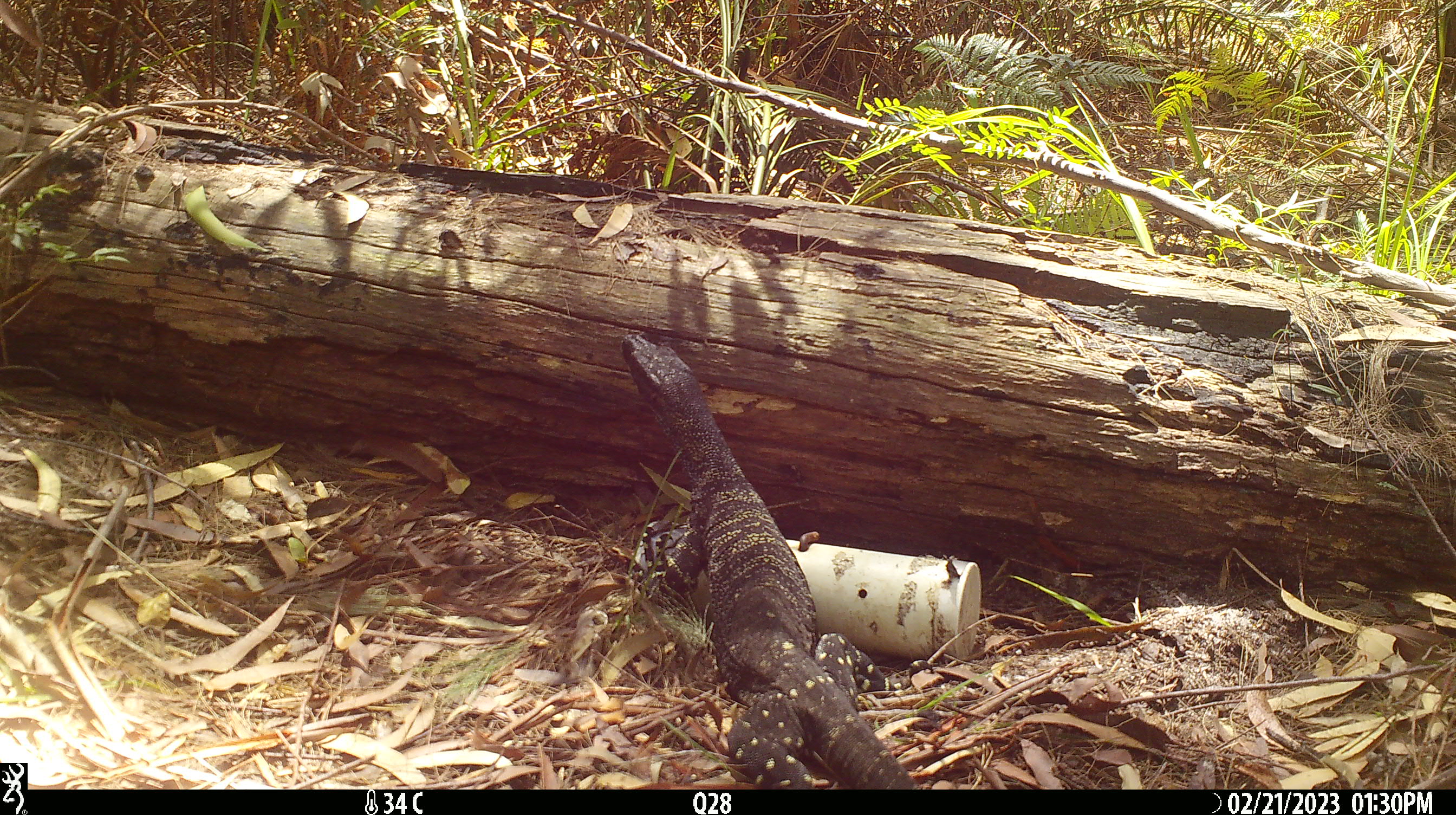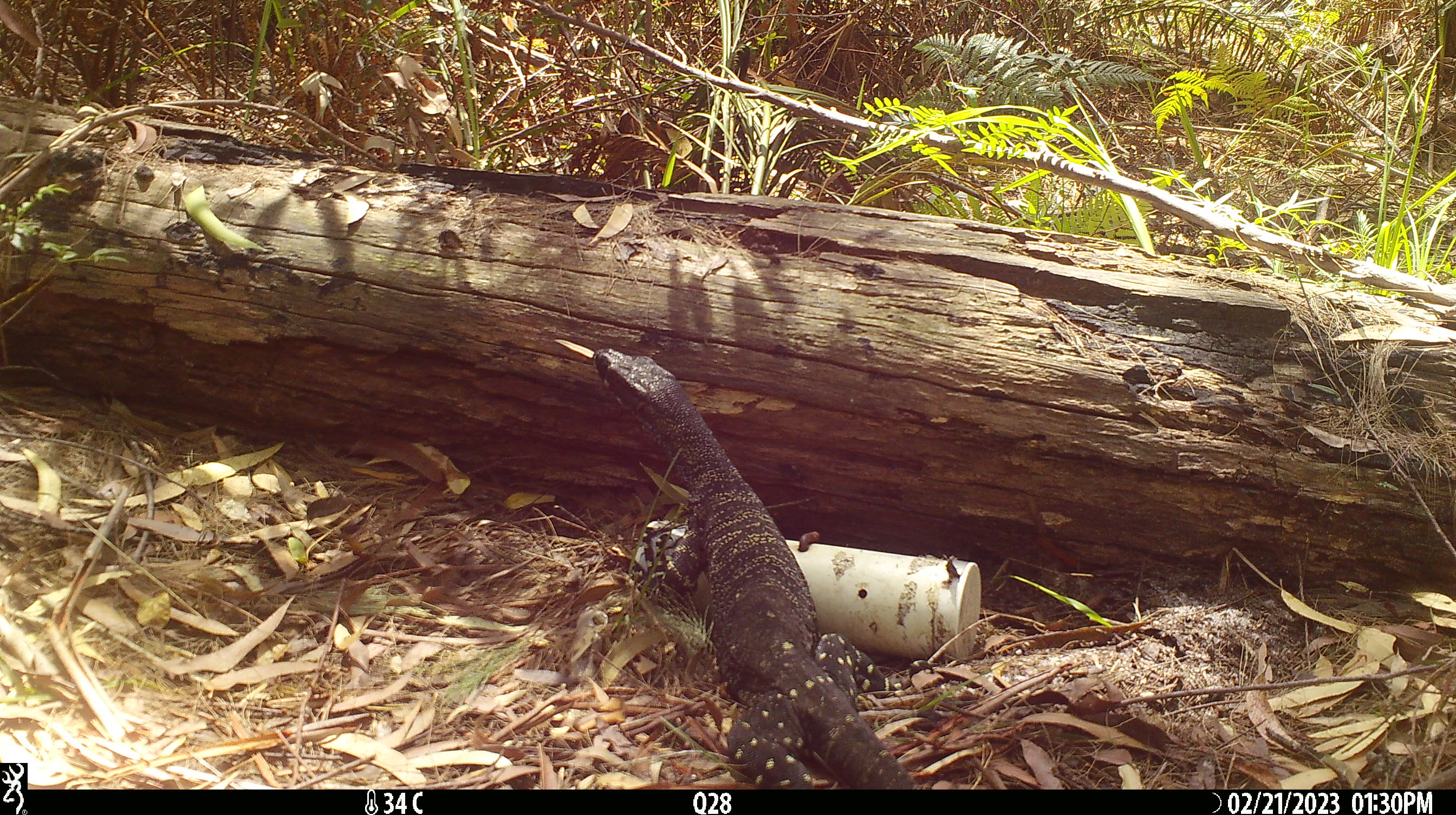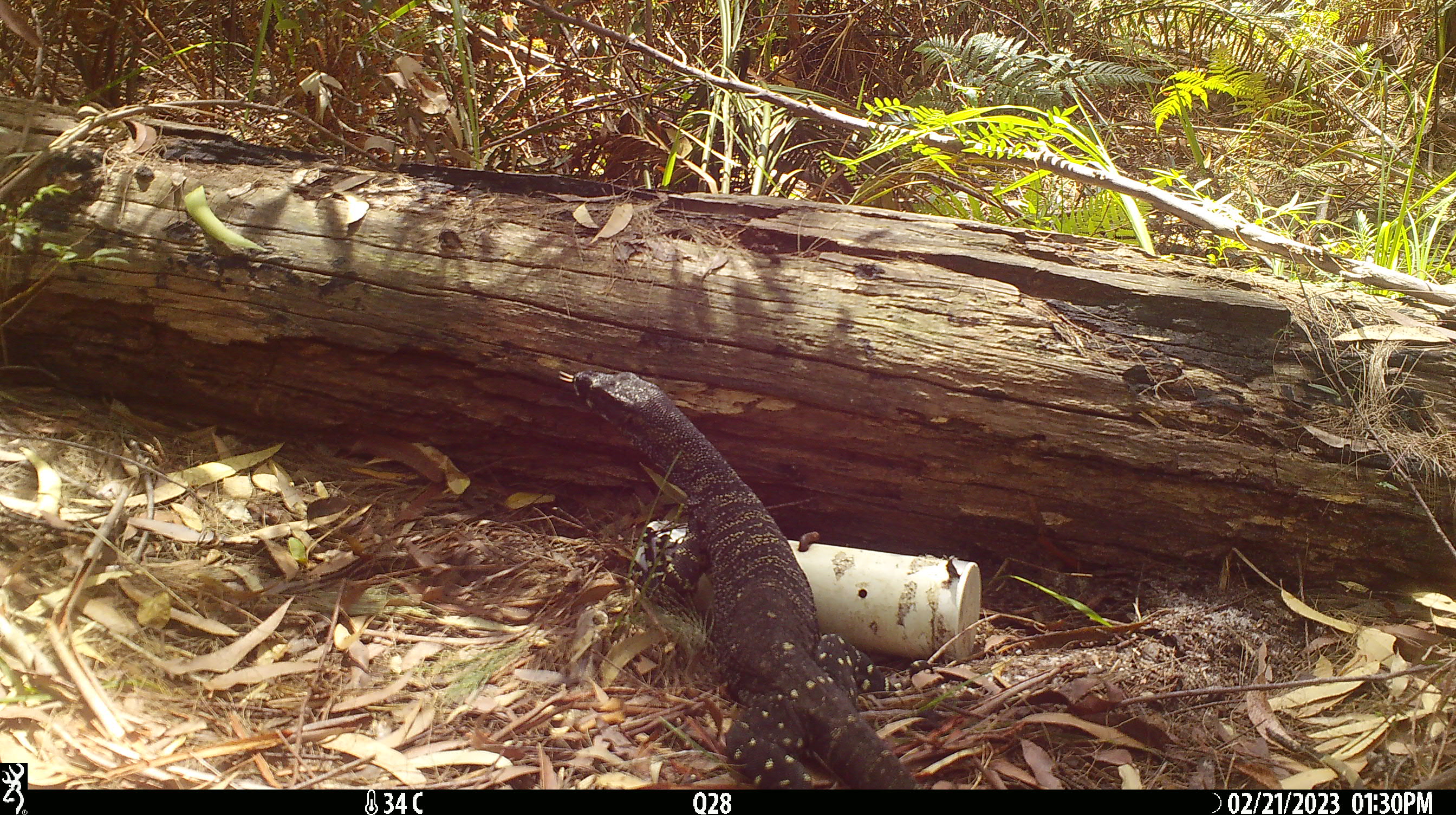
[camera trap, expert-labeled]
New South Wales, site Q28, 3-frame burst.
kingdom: Animalia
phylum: Chordata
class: Reptilia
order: Squamata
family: Varanidae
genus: Varanus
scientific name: Varanus varius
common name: lace monitor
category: goanna